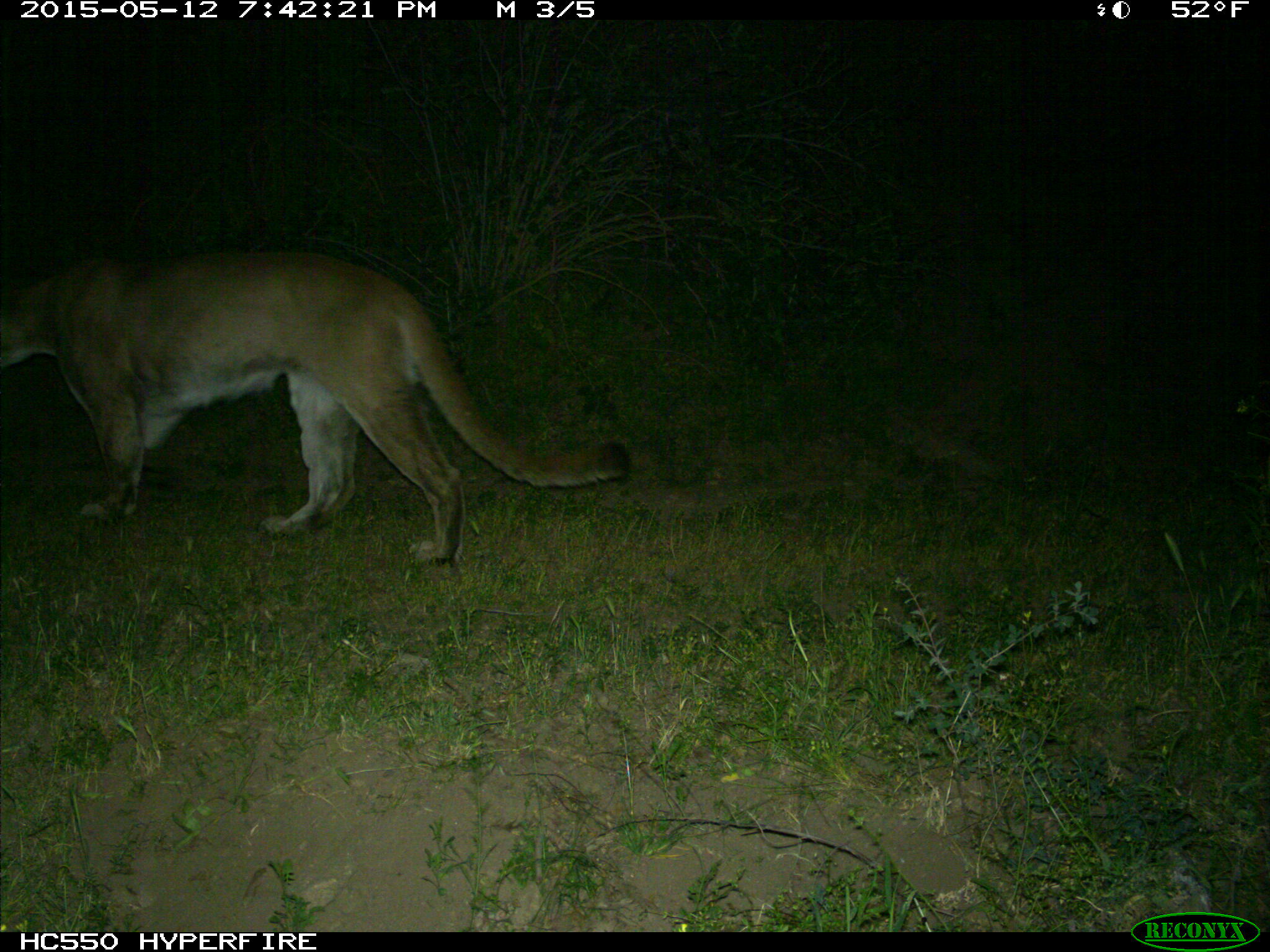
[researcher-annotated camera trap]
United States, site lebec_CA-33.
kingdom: Animalia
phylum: Chordata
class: Mammalia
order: Carnivora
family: Felidae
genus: Puma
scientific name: Puma concolor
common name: mountain lion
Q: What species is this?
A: Puma concolor (mountain lion).